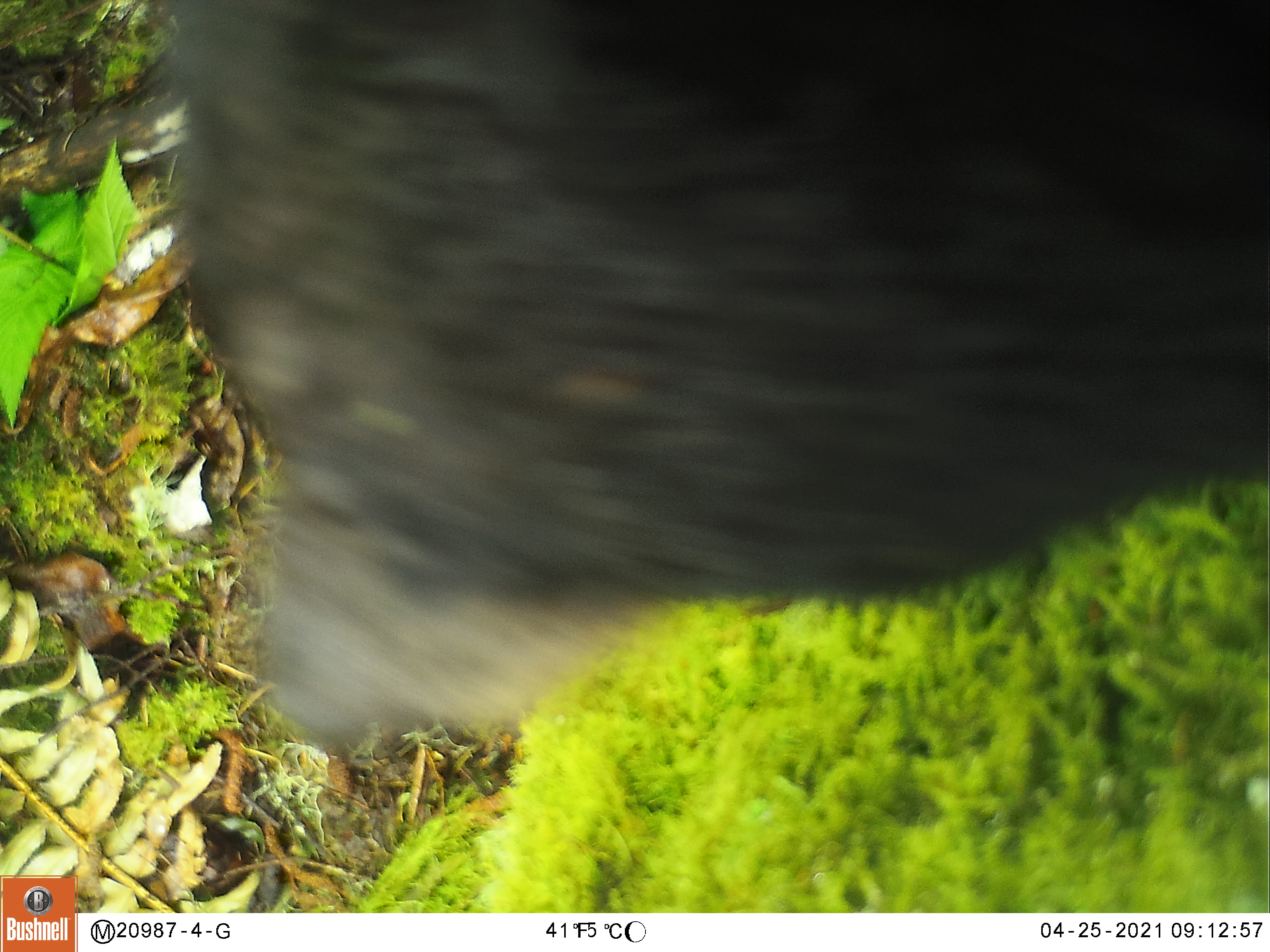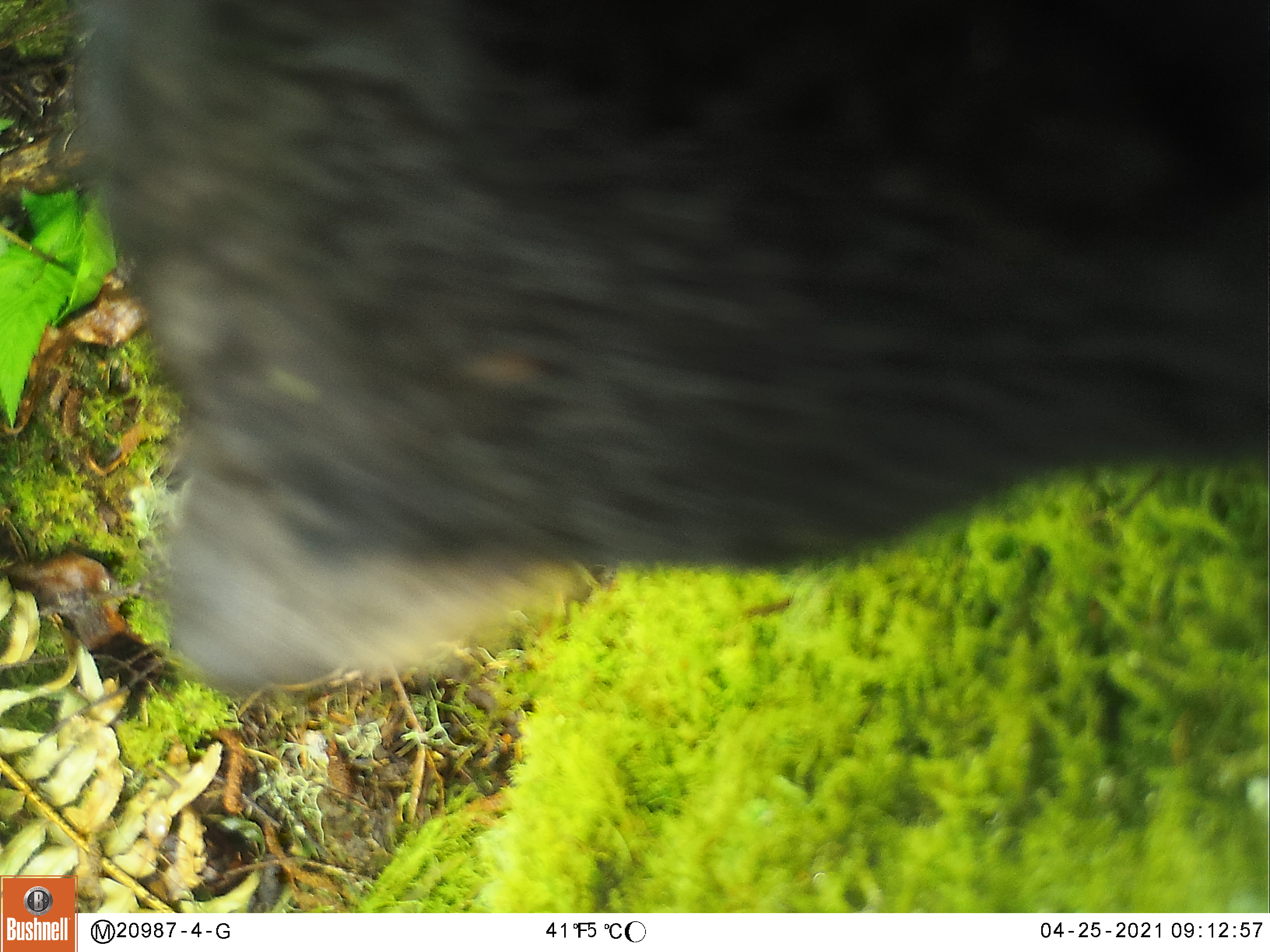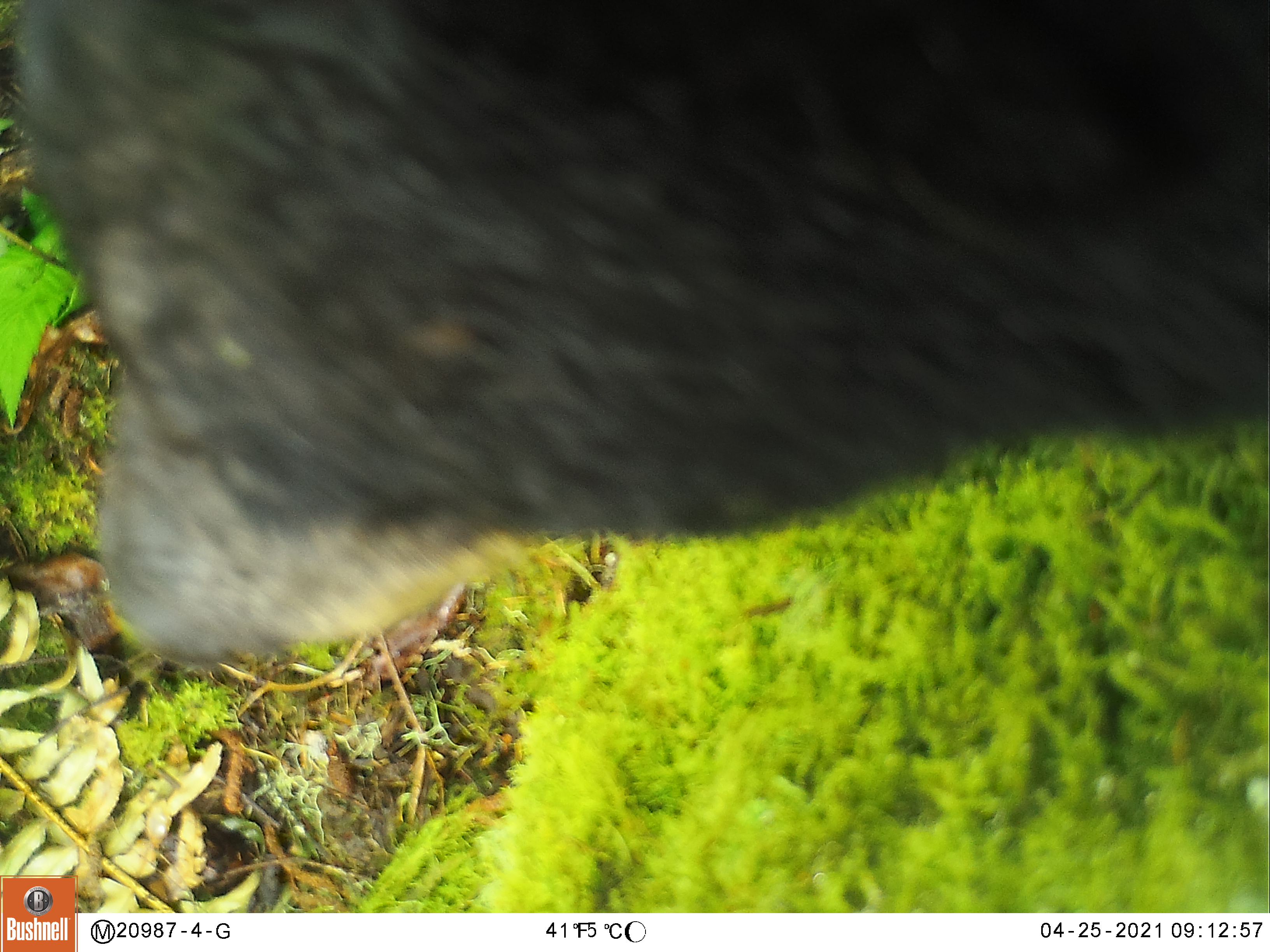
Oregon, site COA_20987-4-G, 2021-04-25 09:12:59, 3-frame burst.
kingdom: Animalia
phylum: Chordata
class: Mammalia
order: Carnivora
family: Ursidae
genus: Ursus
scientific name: Ursus americanus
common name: american black bear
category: black bear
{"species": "black bear (american black bear) (Ursus americanus)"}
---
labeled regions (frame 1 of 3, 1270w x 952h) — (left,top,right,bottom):
black bear: (149,5,1262,755)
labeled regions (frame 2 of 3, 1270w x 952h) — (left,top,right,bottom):
black bear: (70,8,1263,701)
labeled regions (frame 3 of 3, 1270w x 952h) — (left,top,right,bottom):
black bear: (11,3,1264,671)